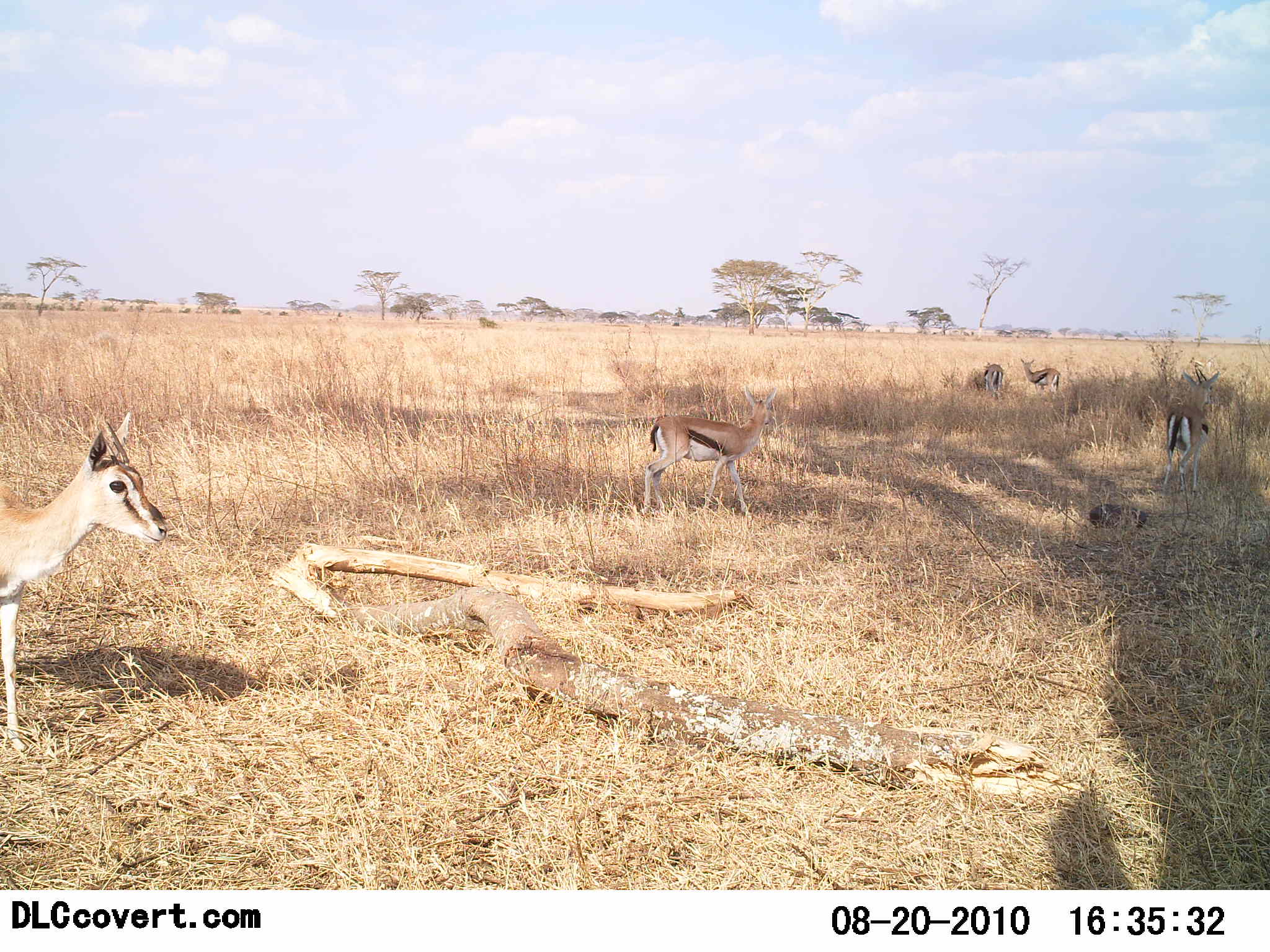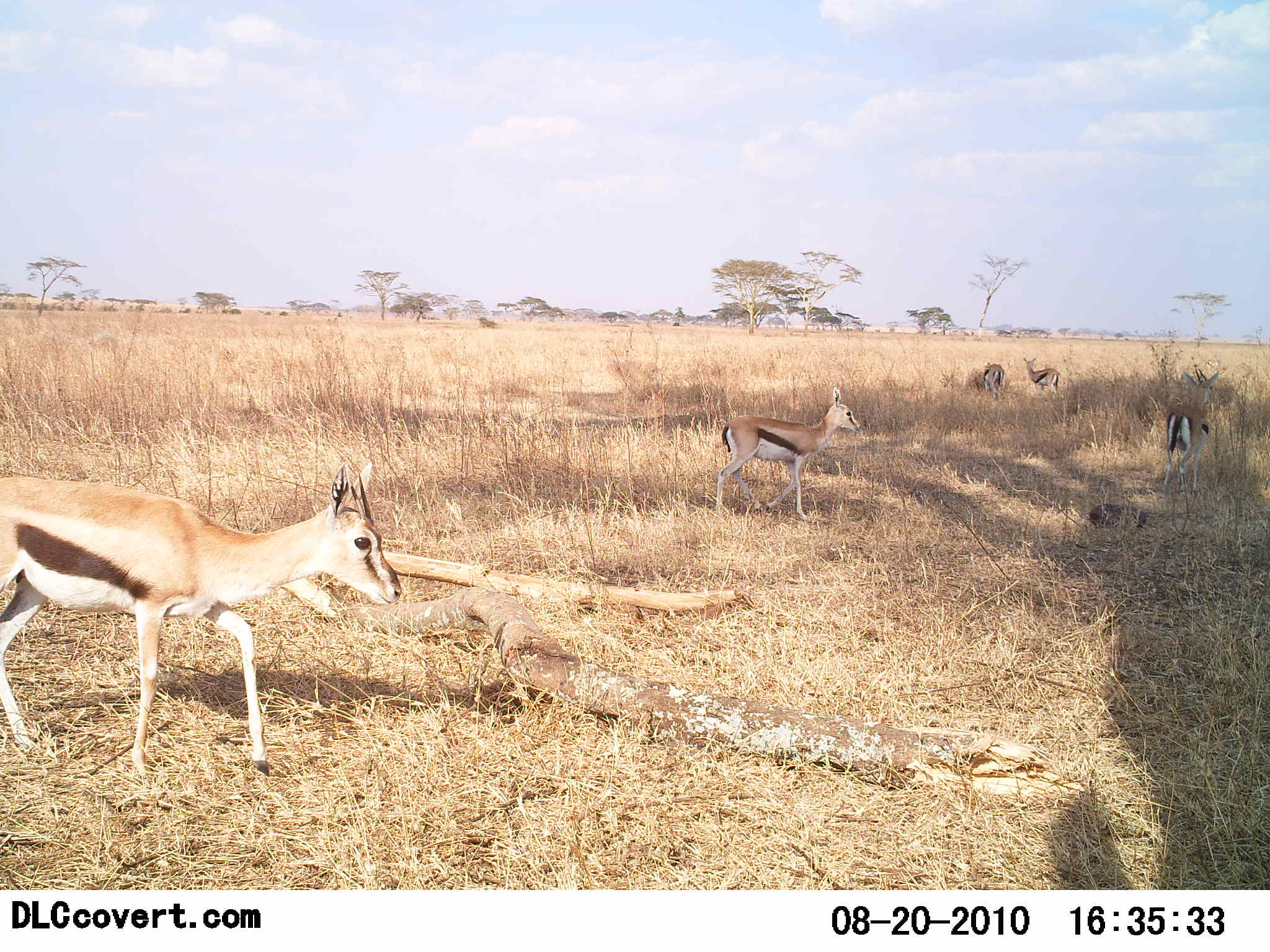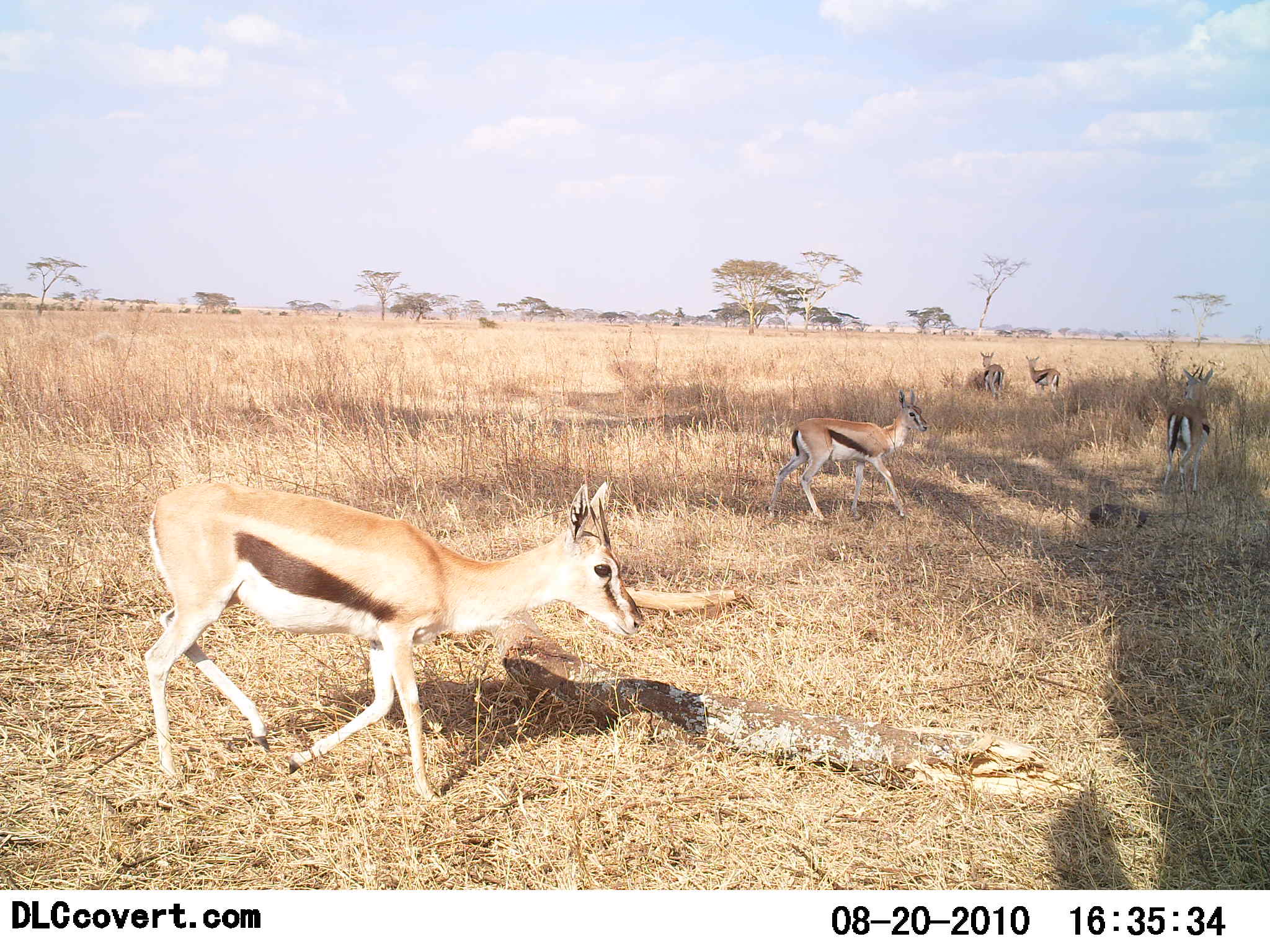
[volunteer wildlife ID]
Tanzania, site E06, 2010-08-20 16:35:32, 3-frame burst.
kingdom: Animalia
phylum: Chordata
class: Mammalia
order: Artiodactyla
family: Bovidae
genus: Eudorcas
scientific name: Eudorcas thomsonii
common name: thomson's gazelle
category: gazellethomsons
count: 5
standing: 62%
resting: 19%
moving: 67%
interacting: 5%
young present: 10%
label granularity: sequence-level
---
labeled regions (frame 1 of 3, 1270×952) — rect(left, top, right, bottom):
animal: rect(0, 412, 169, 750); rect(643, 385, 778, 521); rect(1162, 370, 1221, 499); rect(1021, 358, 1061, 393); rect(984, 363, 1003, 393)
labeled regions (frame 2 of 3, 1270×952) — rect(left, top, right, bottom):
animal: rect(0, 462, 402, 777); rect(716, 387, 861, 521); rect(1163, 366, 1222, 496); rect(1022, 357, 1061, 395); rect(983, 361, 1004, 397)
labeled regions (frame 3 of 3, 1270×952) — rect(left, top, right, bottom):
animal: rect(145, 482, 645, 804); rect(768, 388, 928, 522); rect(1164, 365, 1212, 497); rect(1025, 355, 1061, 399); rect(980, 352, 1004, 396)